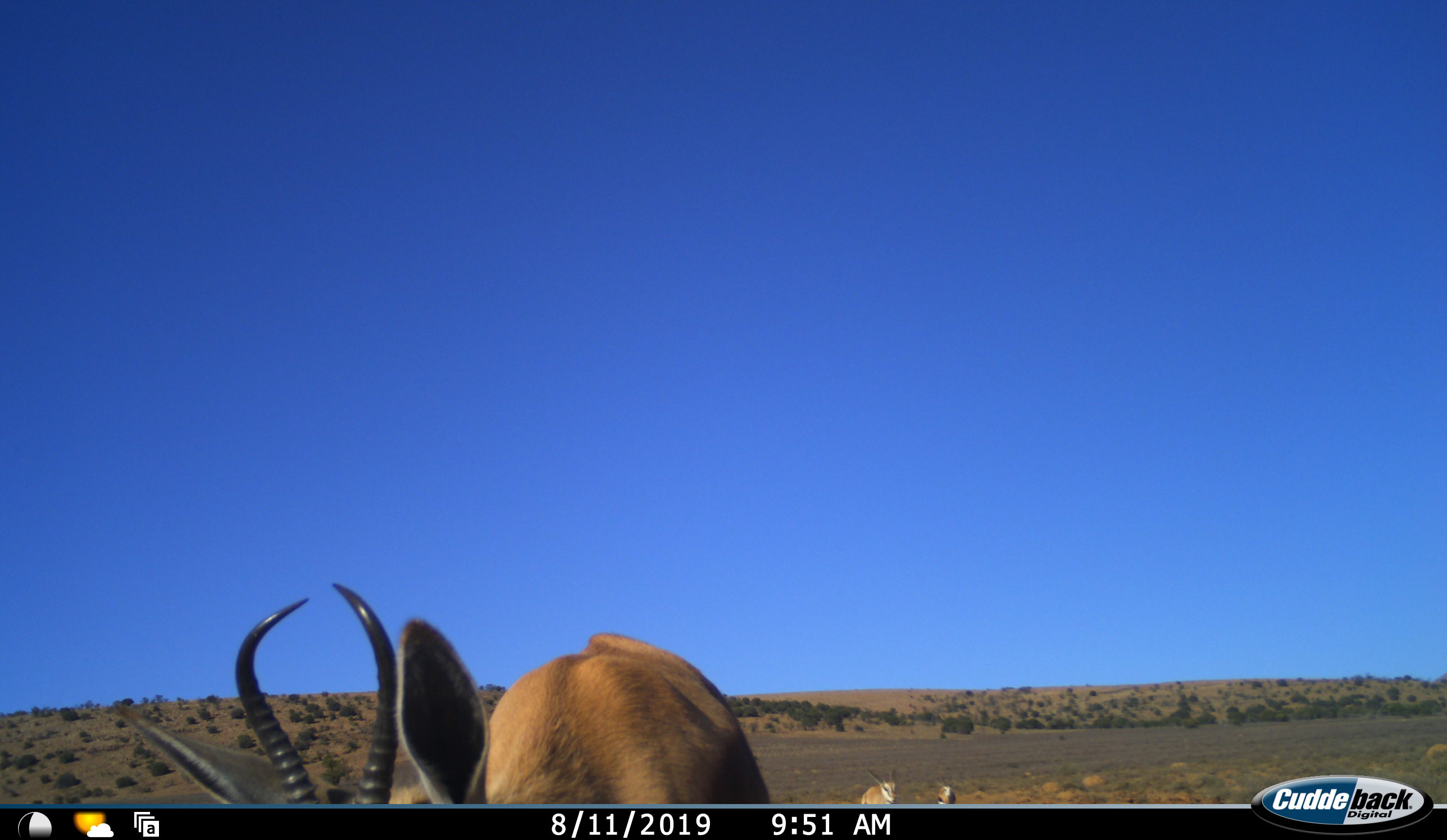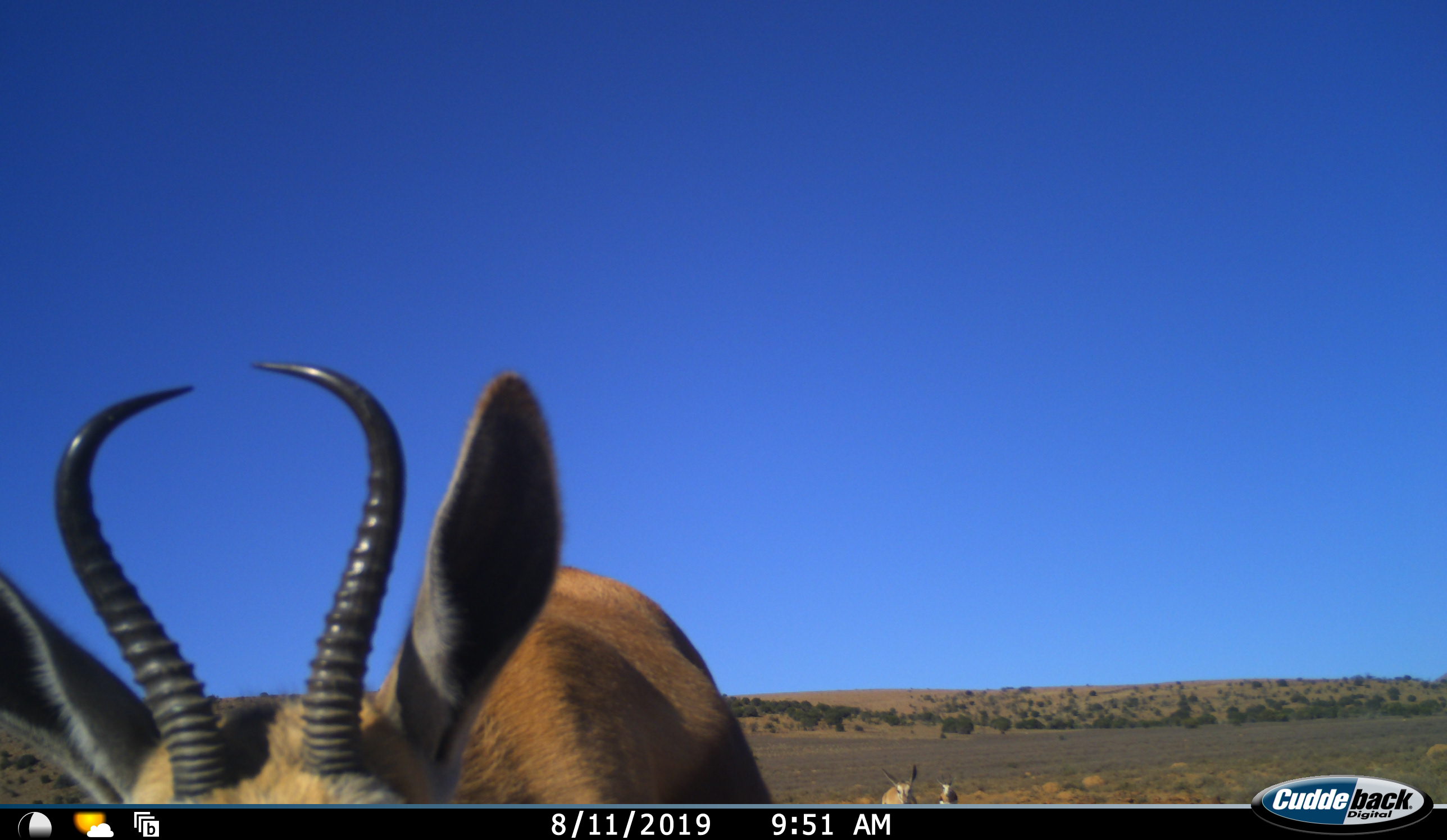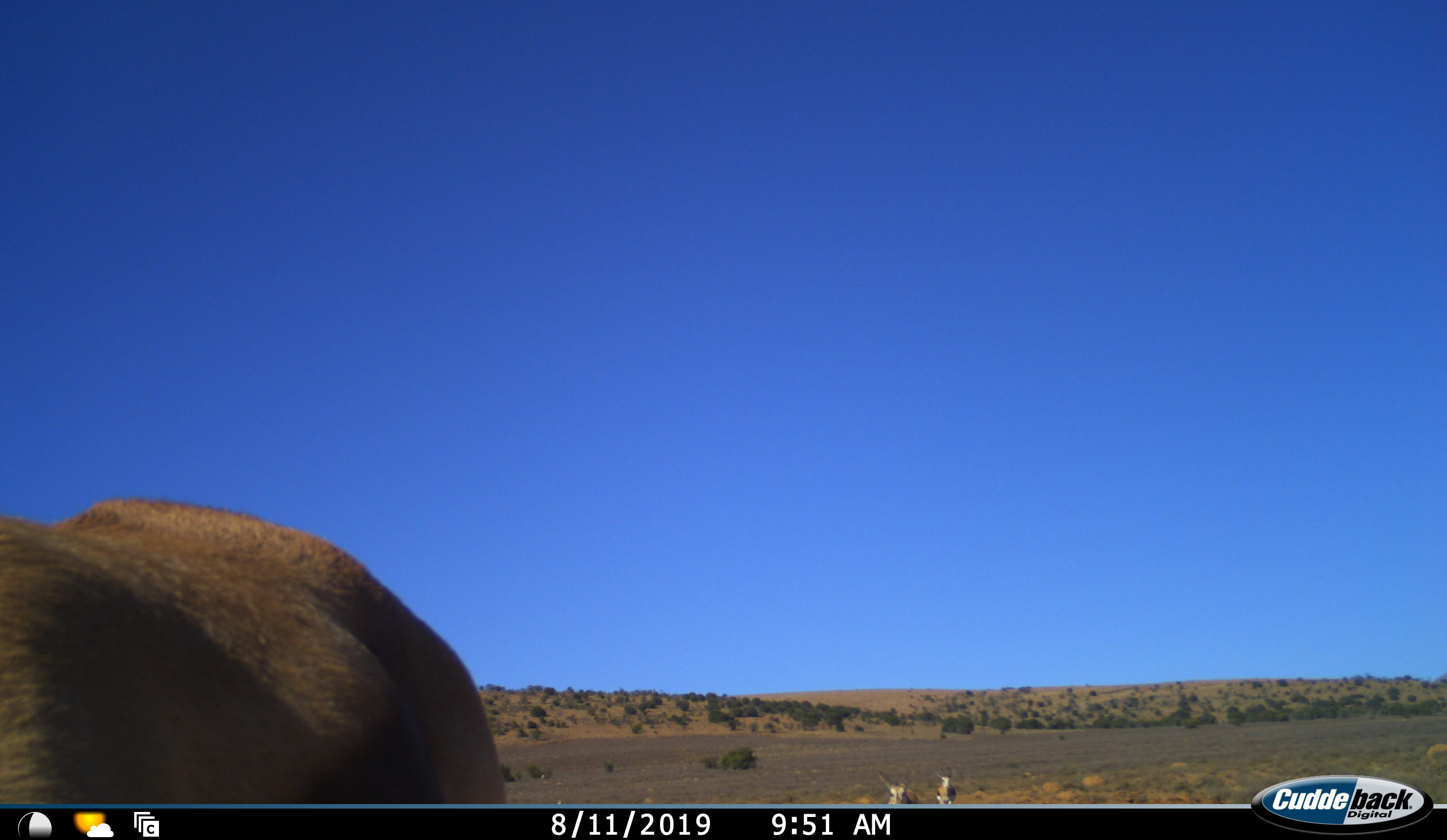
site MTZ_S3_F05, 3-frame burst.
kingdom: Animalia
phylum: Chordata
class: Mammalia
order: Artiodactyla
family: Bovidae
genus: Antidorcas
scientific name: Antidorcas marsupialis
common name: springbok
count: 3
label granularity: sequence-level